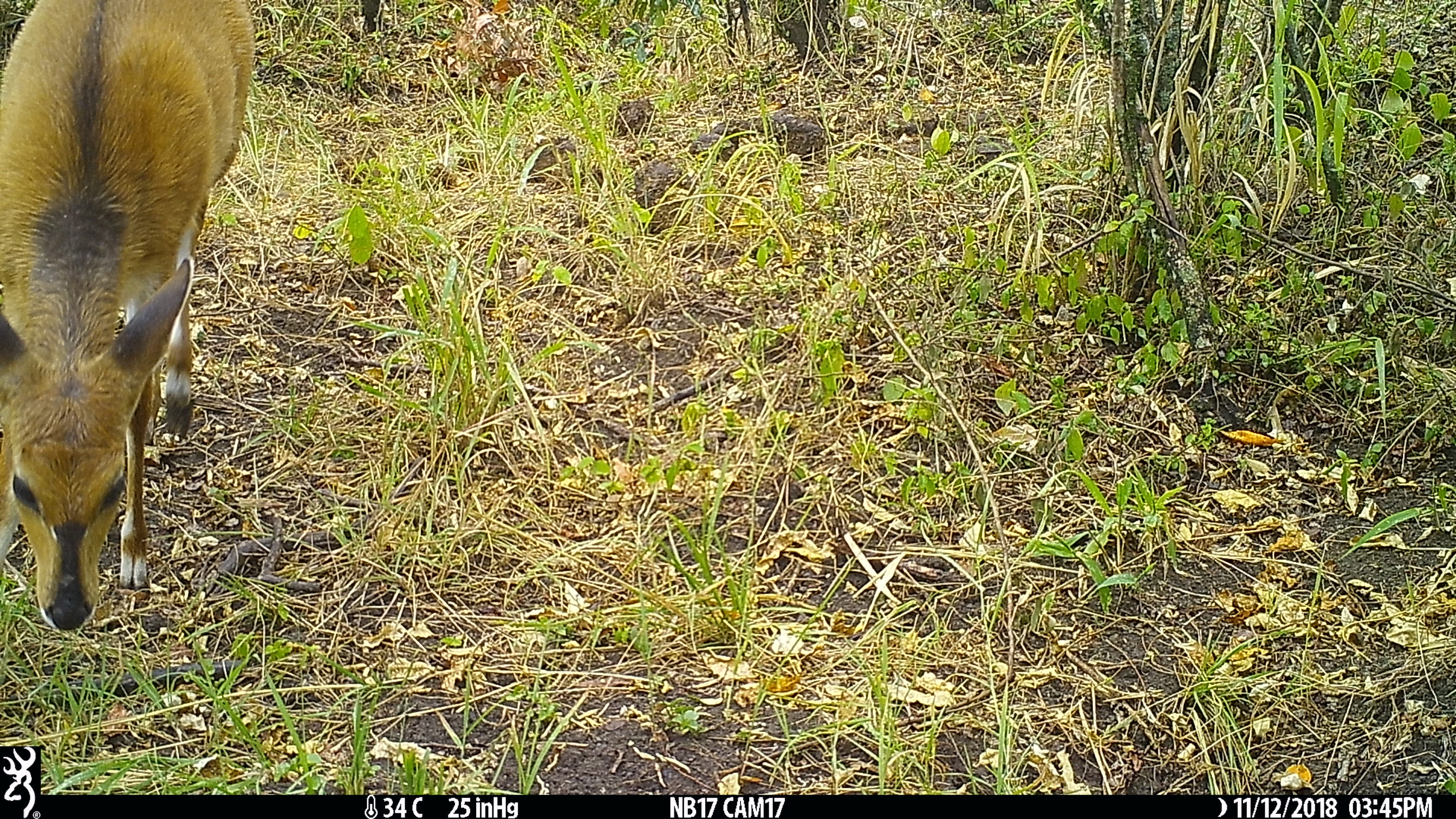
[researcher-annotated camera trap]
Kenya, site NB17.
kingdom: Animalia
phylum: Chordata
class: Mammalia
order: Artiodactyla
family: Bovidae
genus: Tragelaphus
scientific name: Tragelaphus scriptus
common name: bushbuck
Bushbuck (Tragelaphus scriptus).